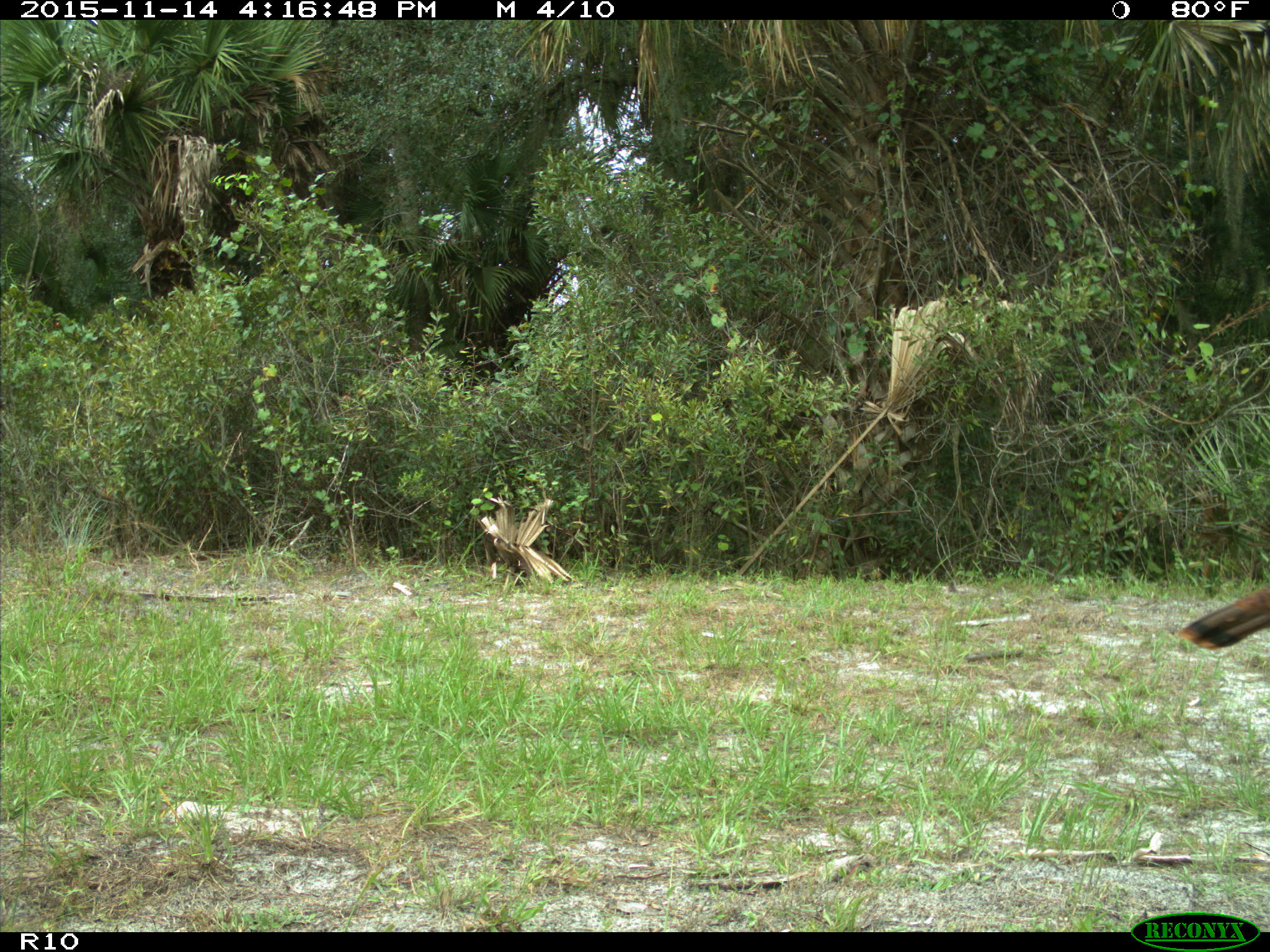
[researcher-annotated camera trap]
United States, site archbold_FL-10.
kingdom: Animalia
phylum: Chordata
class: Aves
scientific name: Aves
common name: birds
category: unidentified bird